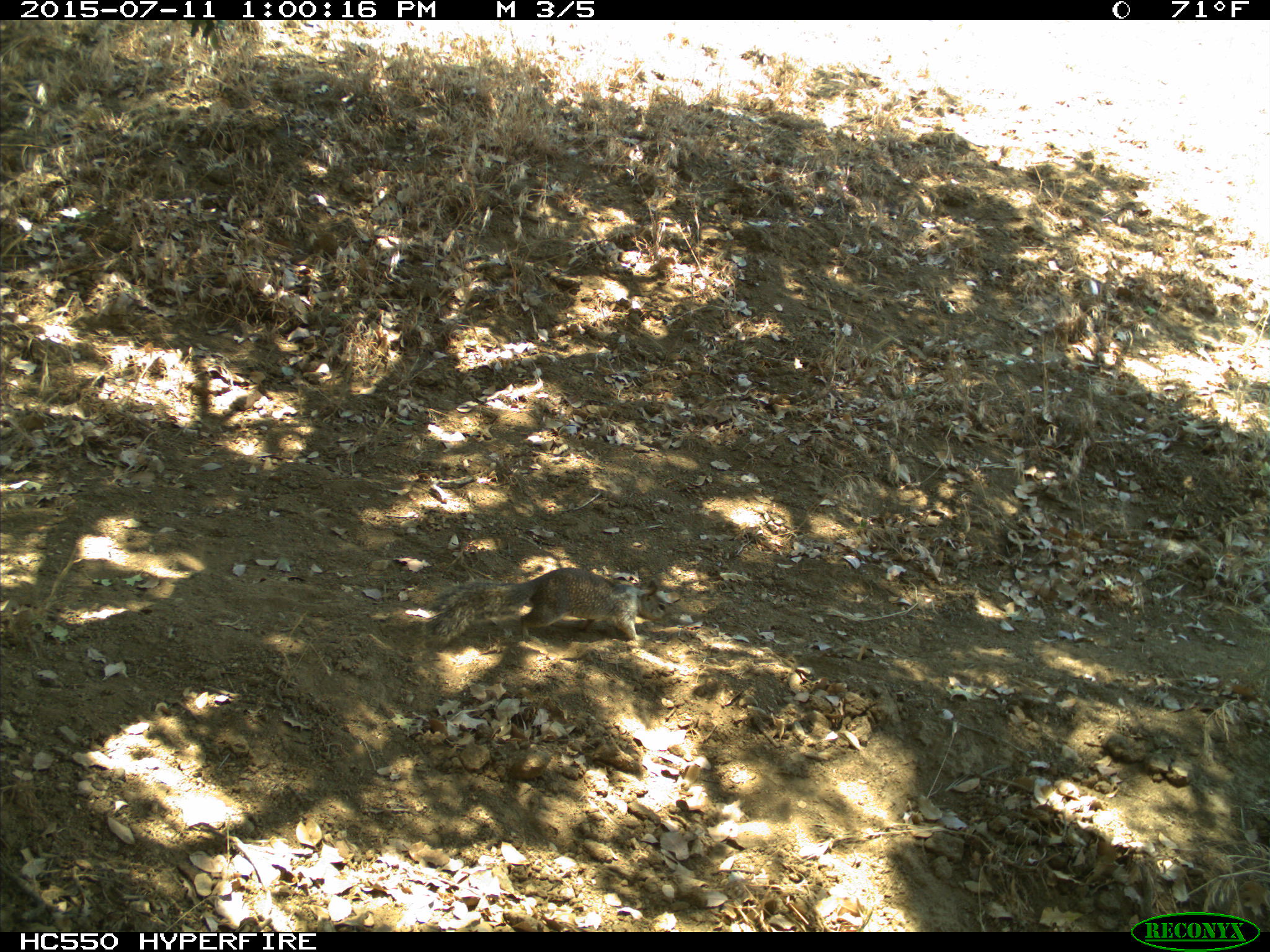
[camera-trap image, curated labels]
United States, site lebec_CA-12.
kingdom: Animalia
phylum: Chordata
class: Mammalia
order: Rodentia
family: Sciuridae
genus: Otospermophilus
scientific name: Otospermophilus beecheyi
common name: california ground squirrel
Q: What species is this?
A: Otospermophilus beecheyi (california ground squirrel).